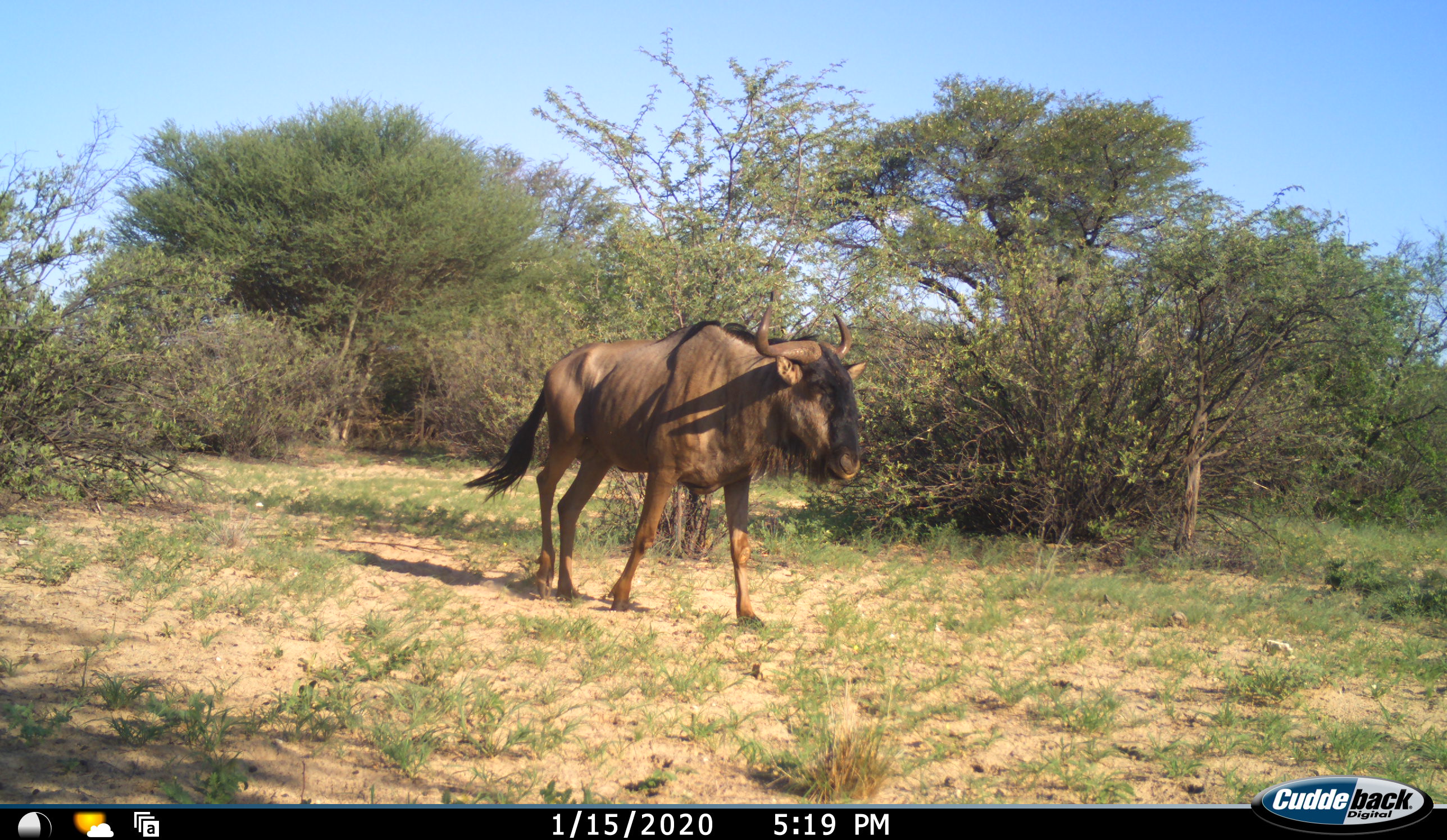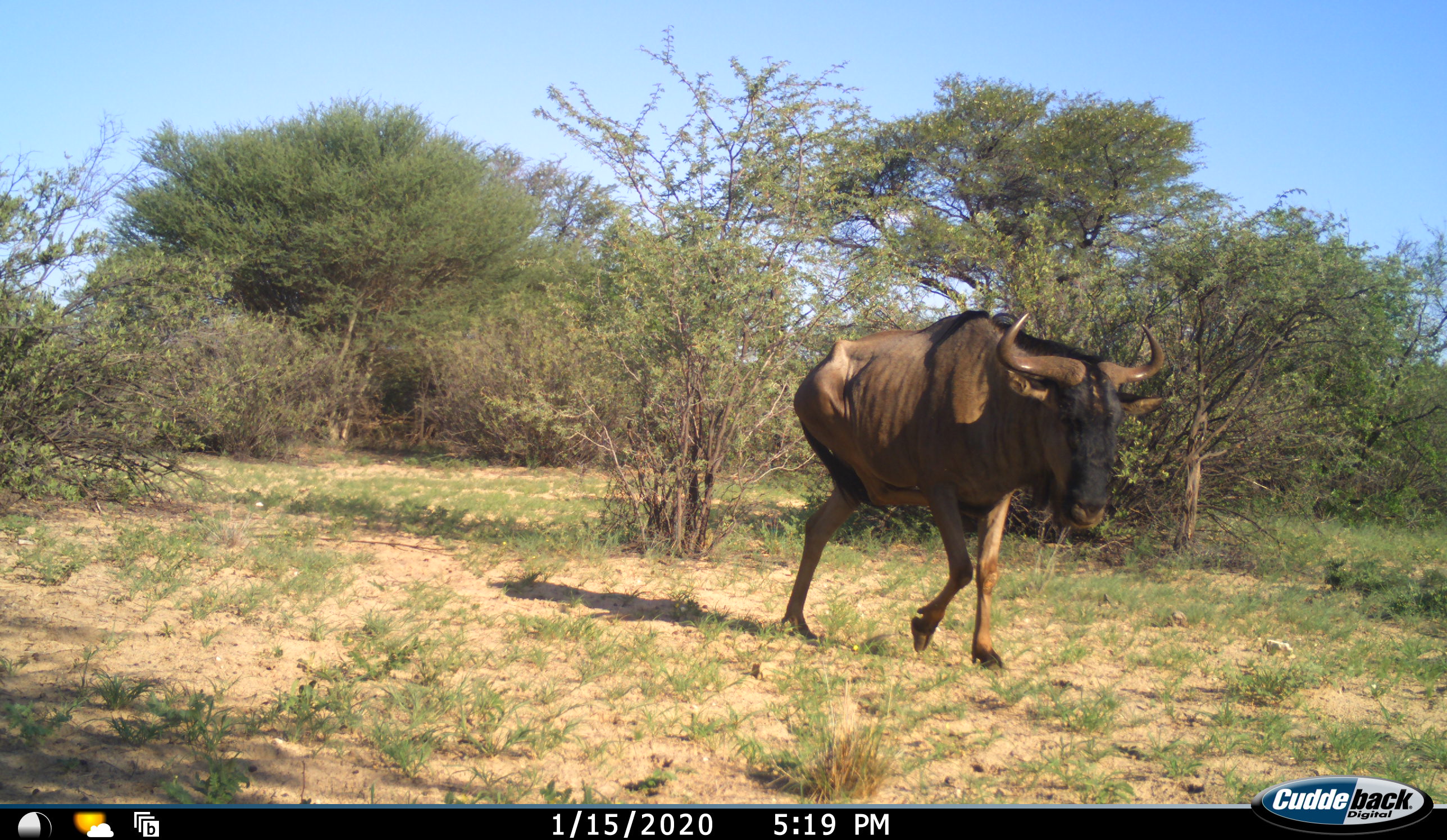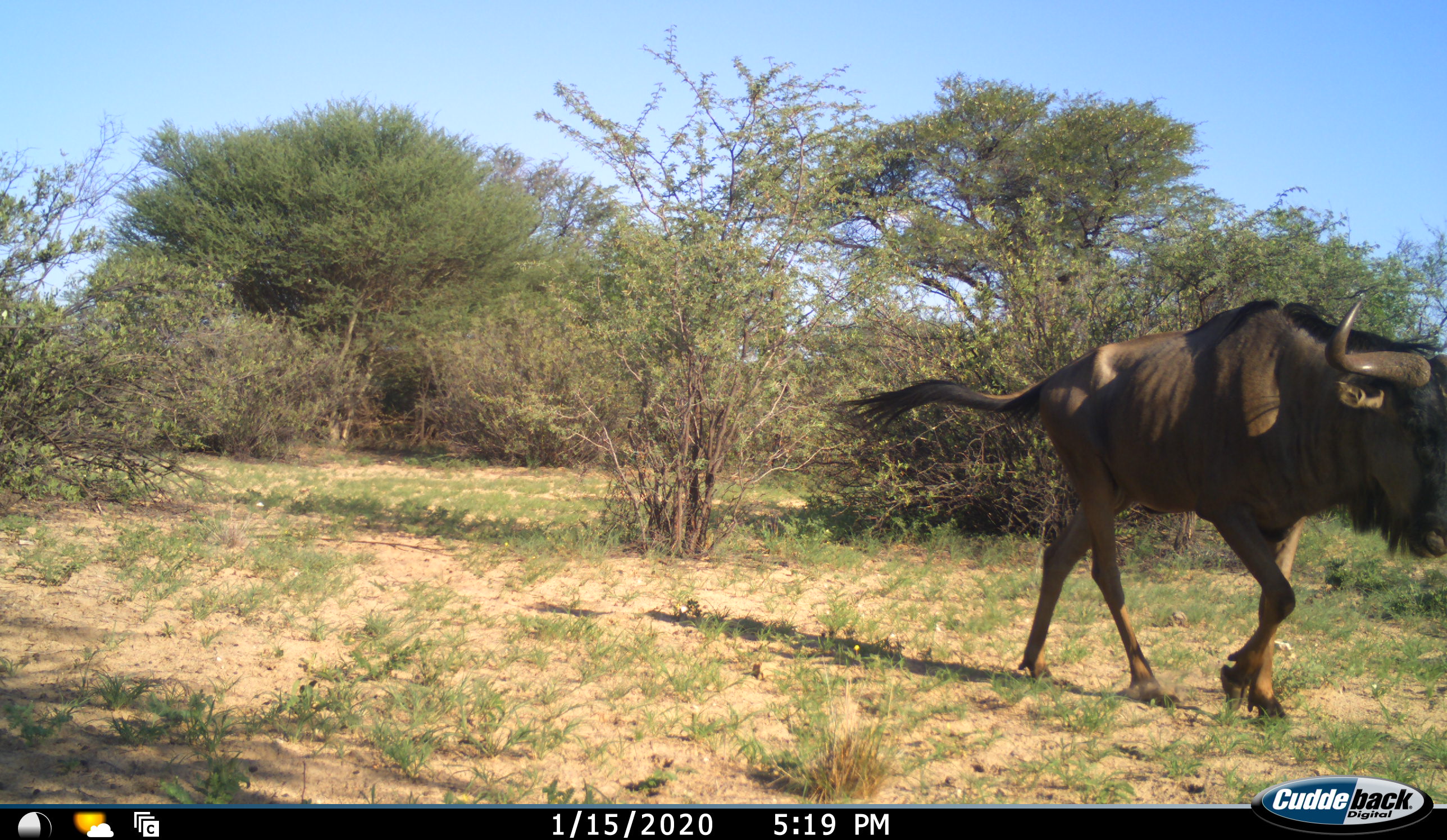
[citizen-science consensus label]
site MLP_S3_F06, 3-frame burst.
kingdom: Animalia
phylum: Chordata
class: Mammalia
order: Artiodactyla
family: Bovidae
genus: Connochaetes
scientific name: Connochaetes taurinus taurinus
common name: blue wildebeest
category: wildebeestblue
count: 1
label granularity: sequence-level